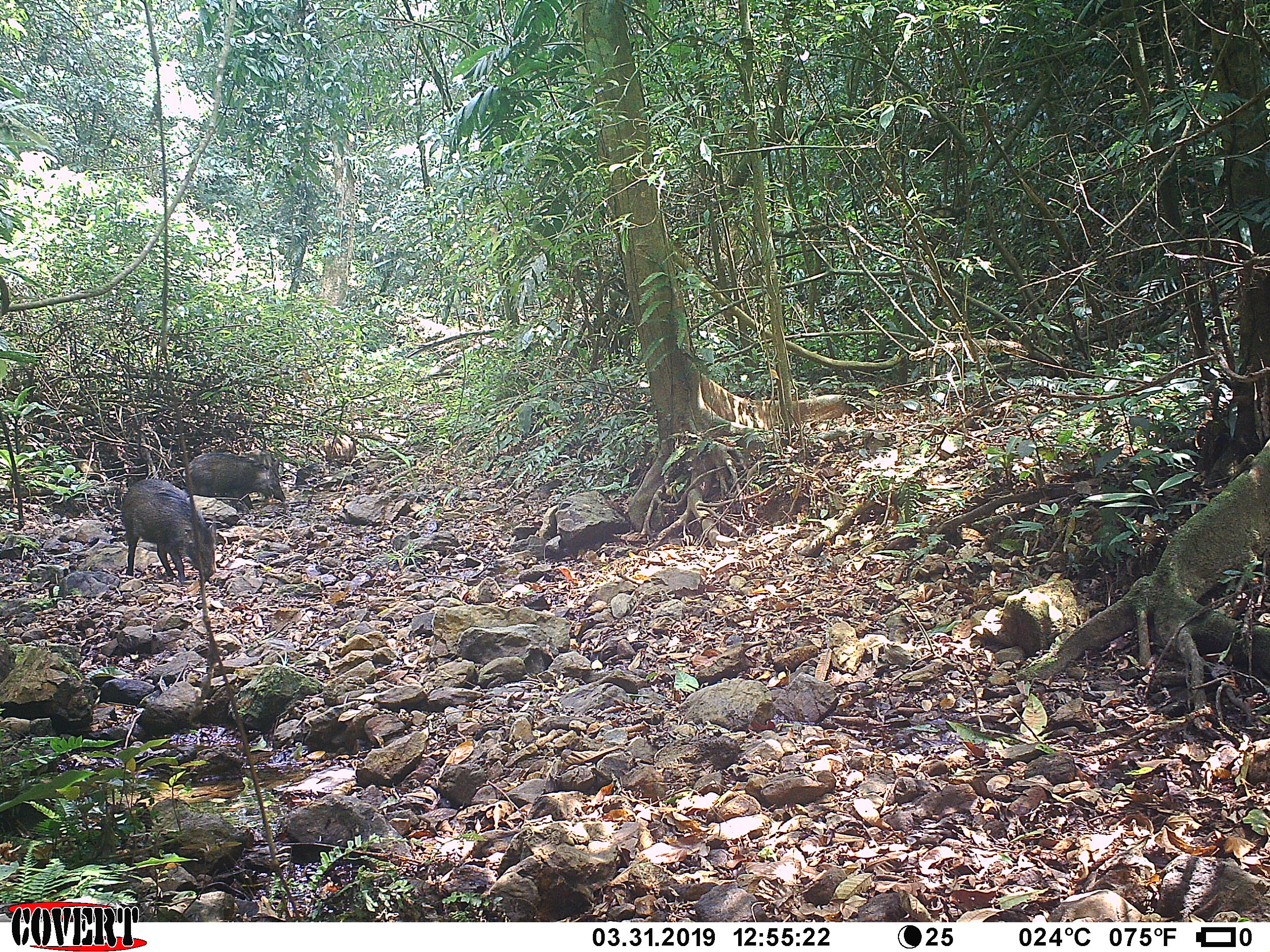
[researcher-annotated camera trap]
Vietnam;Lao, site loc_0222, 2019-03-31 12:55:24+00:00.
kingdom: Animalia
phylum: Chordata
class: Mammalia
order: Artiodactyla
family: Suidae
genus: Sus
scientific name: Sus scrofa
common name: eurasian wild pig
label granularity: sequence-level